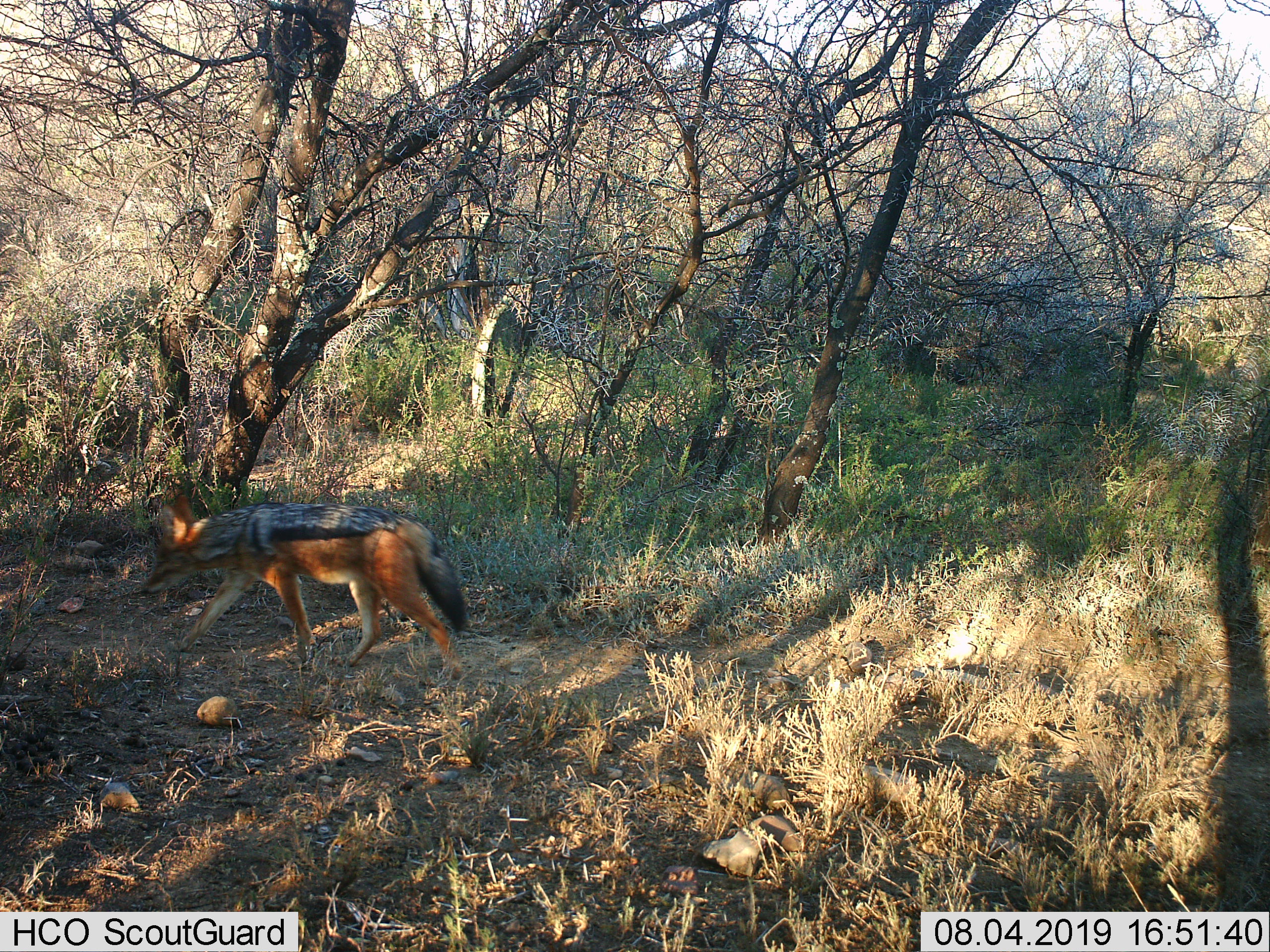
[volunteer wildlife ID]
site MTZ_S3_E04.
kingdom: Animalia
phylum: Chordata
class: Mammalia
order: Carnivora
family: Canidae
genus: Lupulella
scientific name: Lupulella mesomelas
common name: black-backed jackal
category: jackalblackbacked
Jackalblackbacked (black-backed jackal) (Lupulella mesomelas), count 1. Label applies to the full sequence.